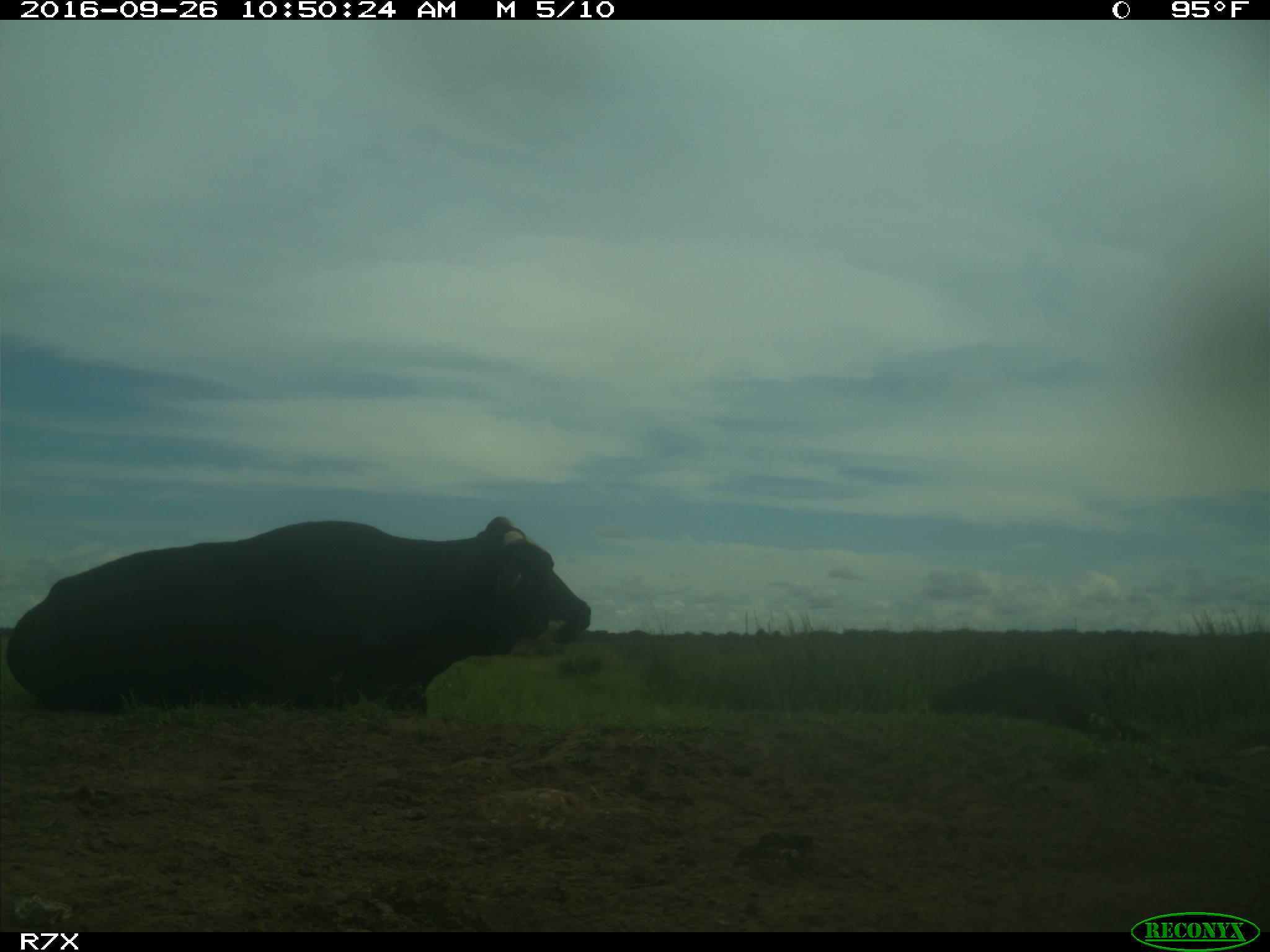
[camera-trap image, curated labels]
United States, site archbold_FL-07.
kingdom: Animalia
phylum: Chordata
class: Mammalia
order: Artiodactyla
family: Bovidae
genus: Bos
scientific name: Bos taurus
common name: domestic cow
Bos taurus (domestic cow).